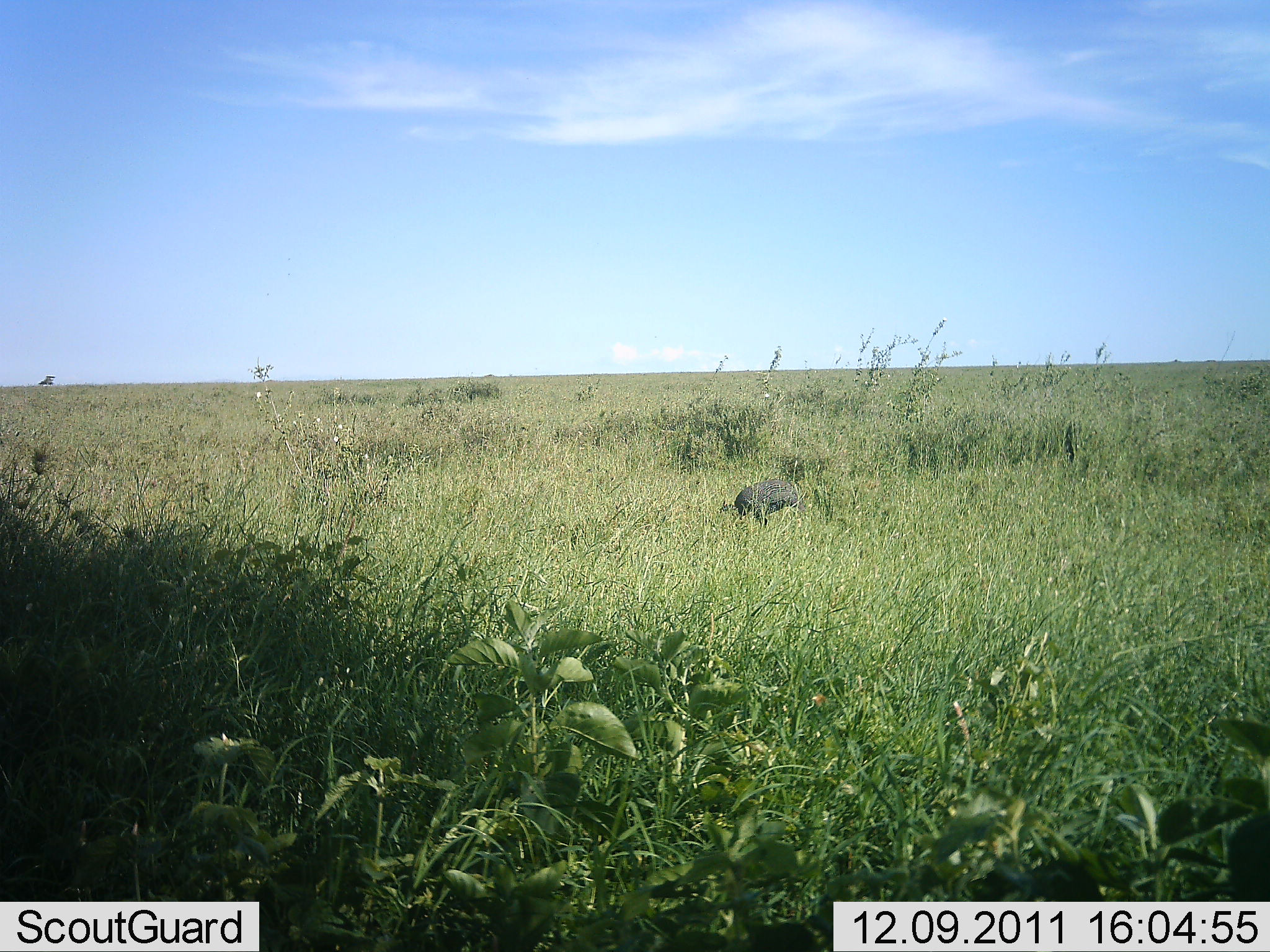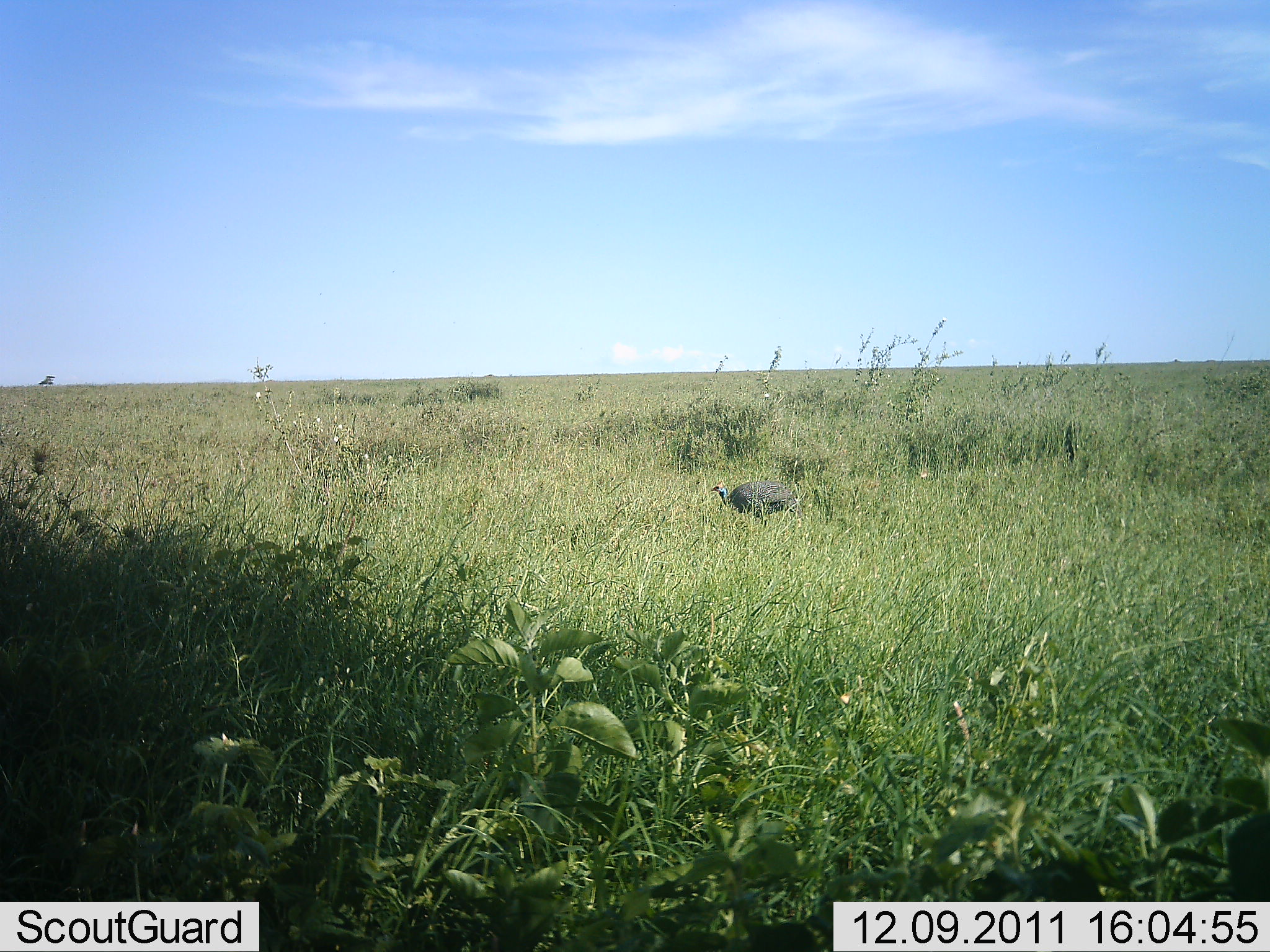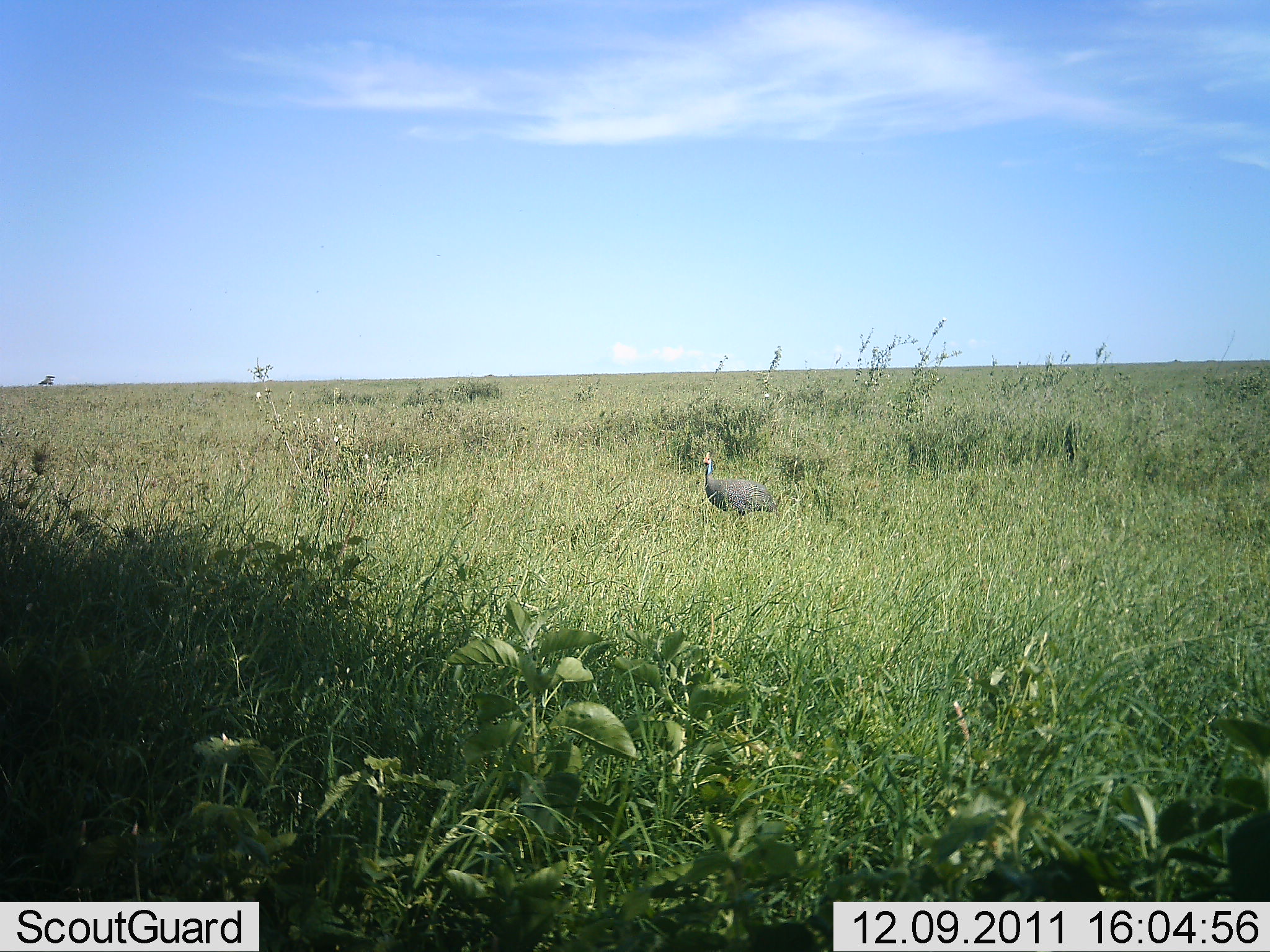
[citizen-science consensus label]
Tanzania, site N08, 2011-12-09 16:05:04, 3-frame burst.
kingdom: Animalia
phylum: Chordata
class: Aves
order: Galliformes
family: Numididae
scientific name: Numididae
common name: guinea fowl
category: guineafowl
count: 1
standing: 60%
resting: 0%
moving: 20%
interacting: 0%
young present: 0%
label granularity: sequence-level